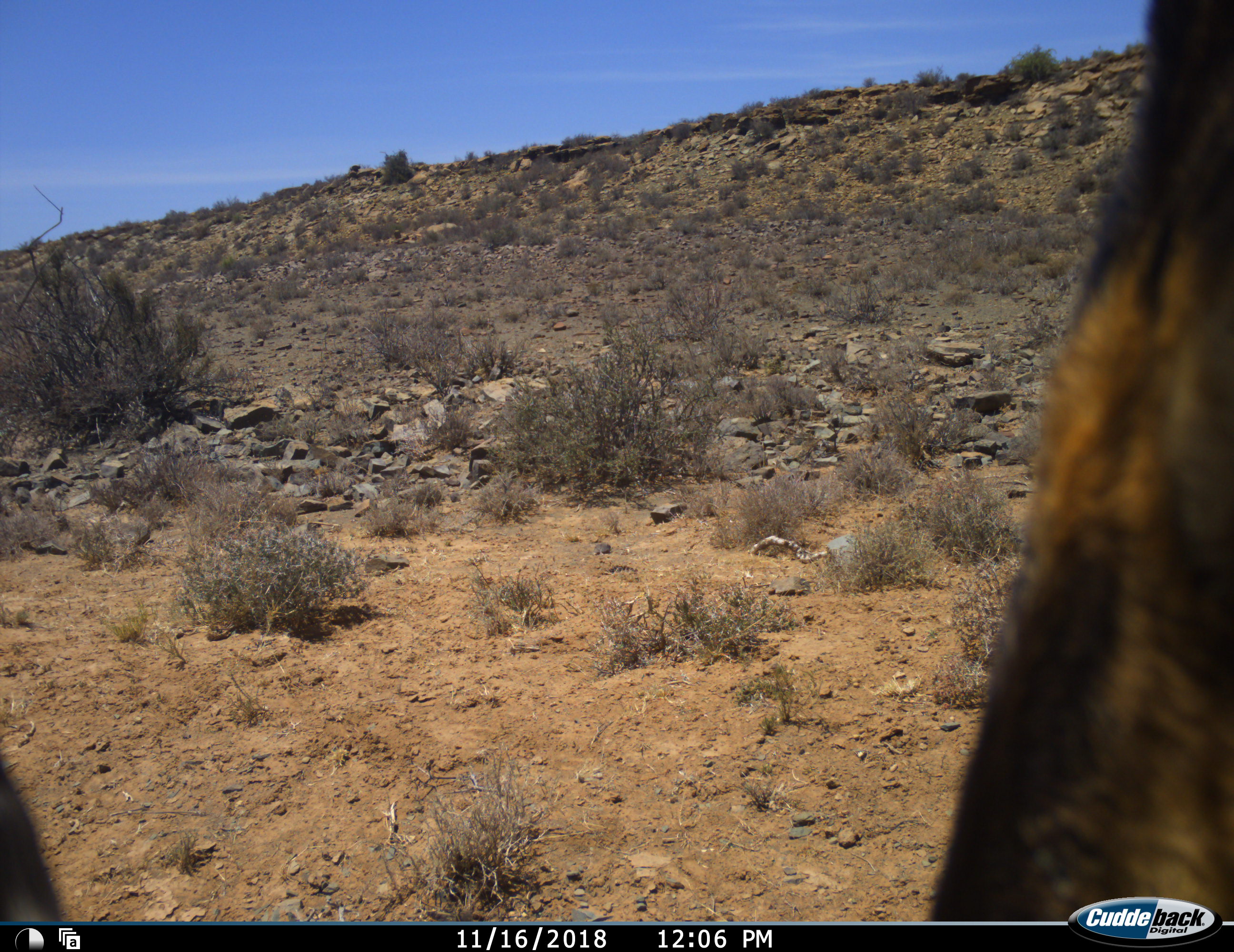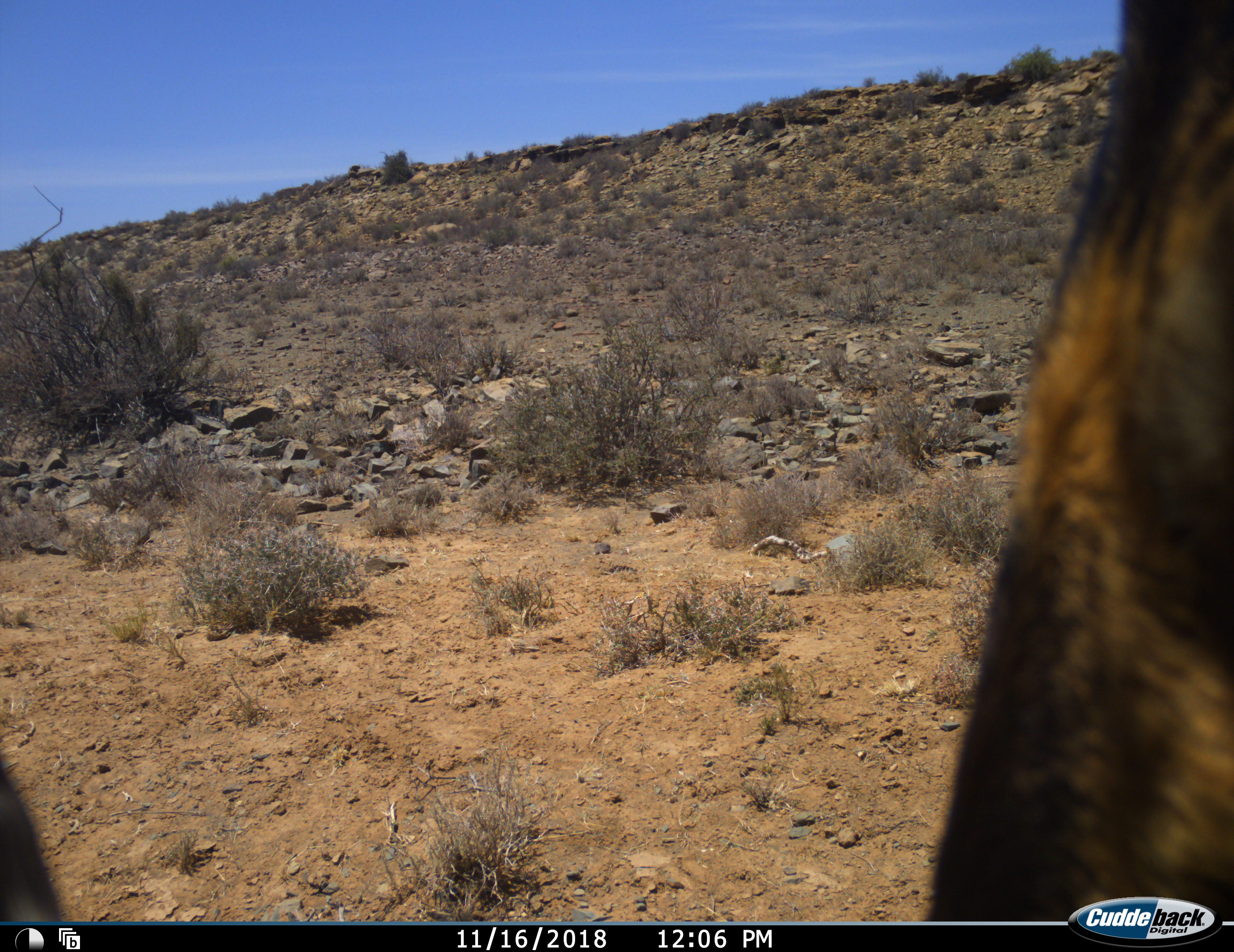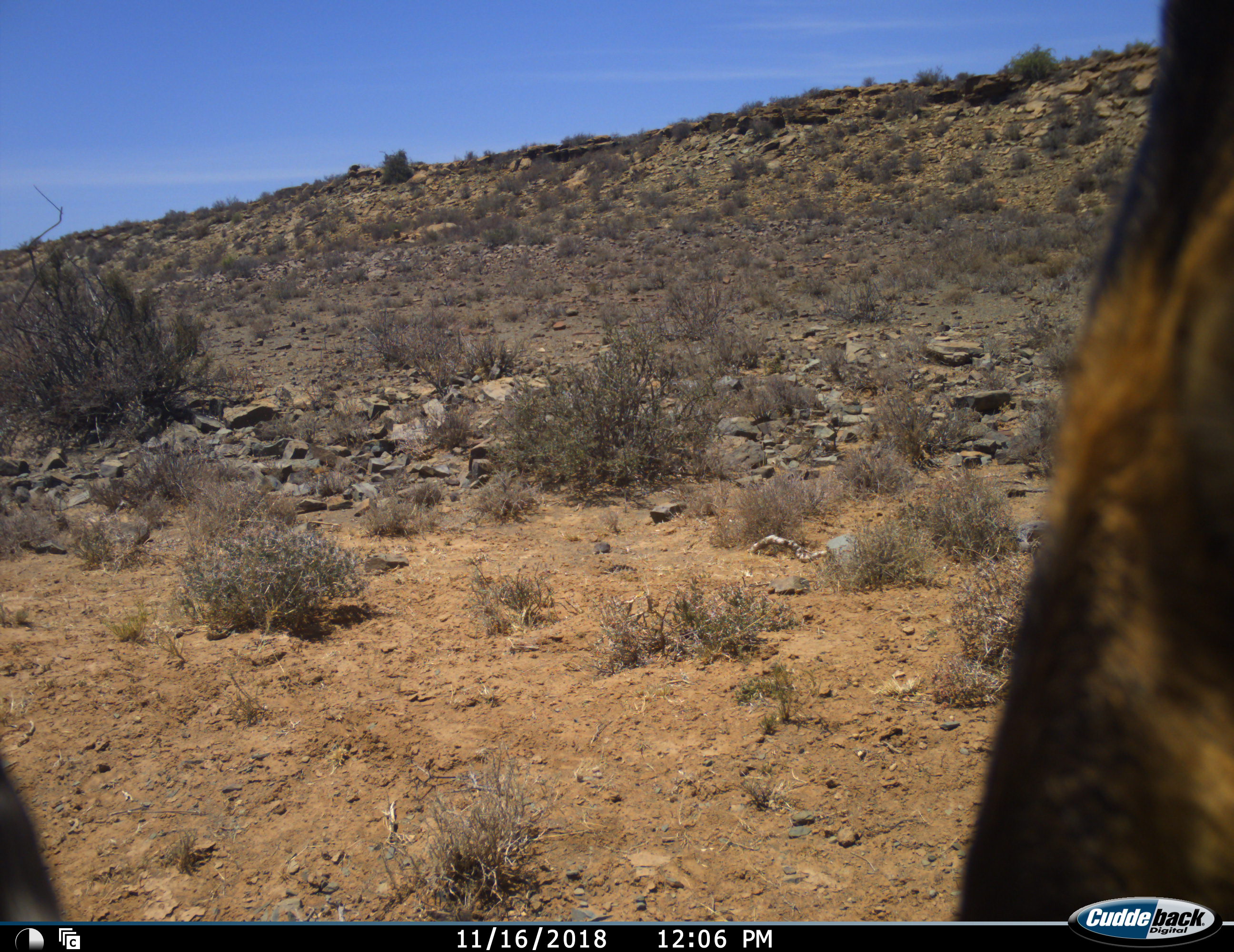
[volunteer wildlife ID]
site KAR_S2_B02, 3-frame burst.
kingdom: Animalia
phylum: Chordata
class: Mammalia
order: Artiodactyla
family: Bovidae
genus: Alcelaphus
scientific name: Alcelaphus buselaphus caama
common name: red hartebeest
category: hartebeestred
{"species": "hartebeestred (red hartebeest) (Alcelaphus buselaphus caama)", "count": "1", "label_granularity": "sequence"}